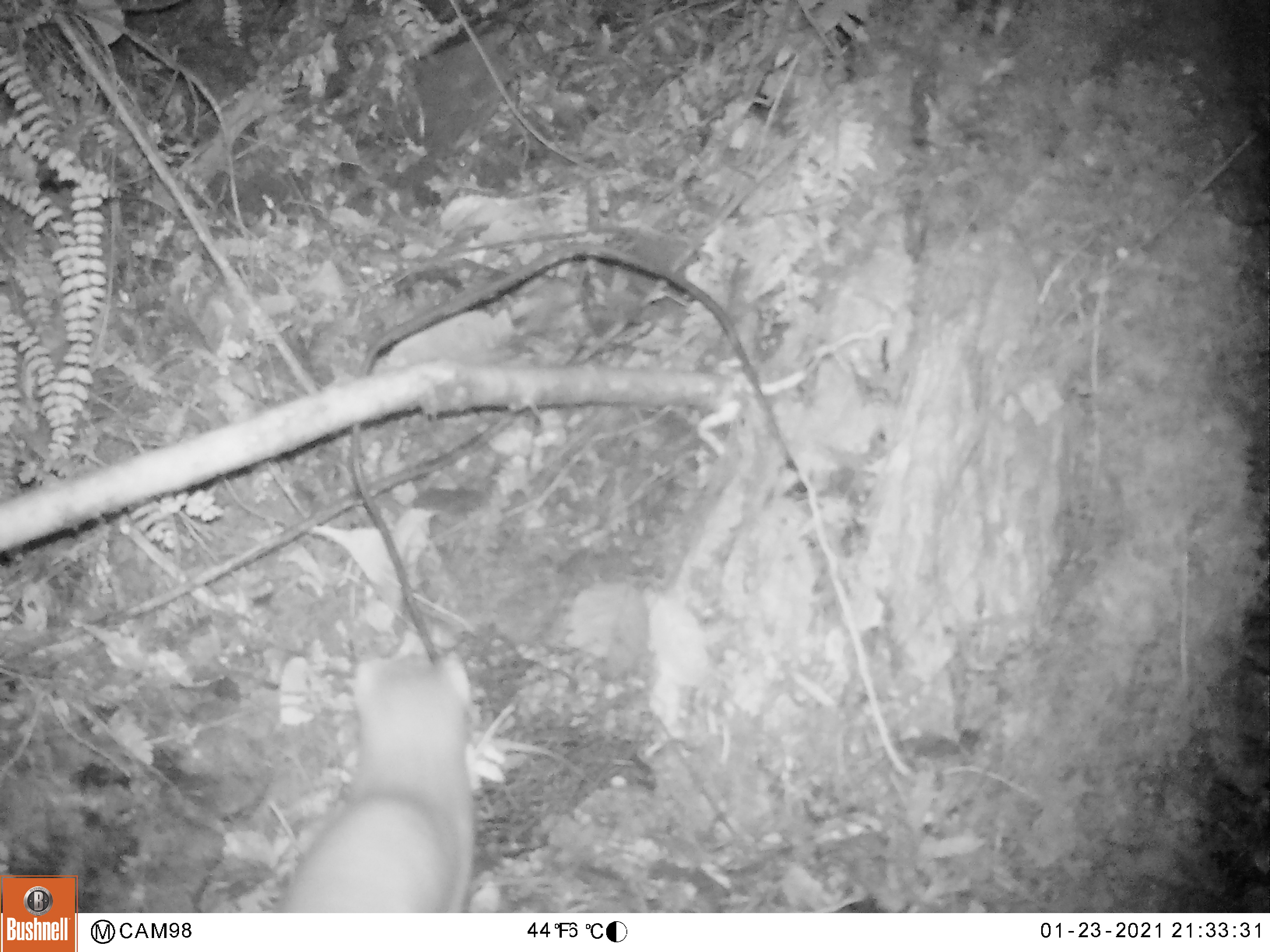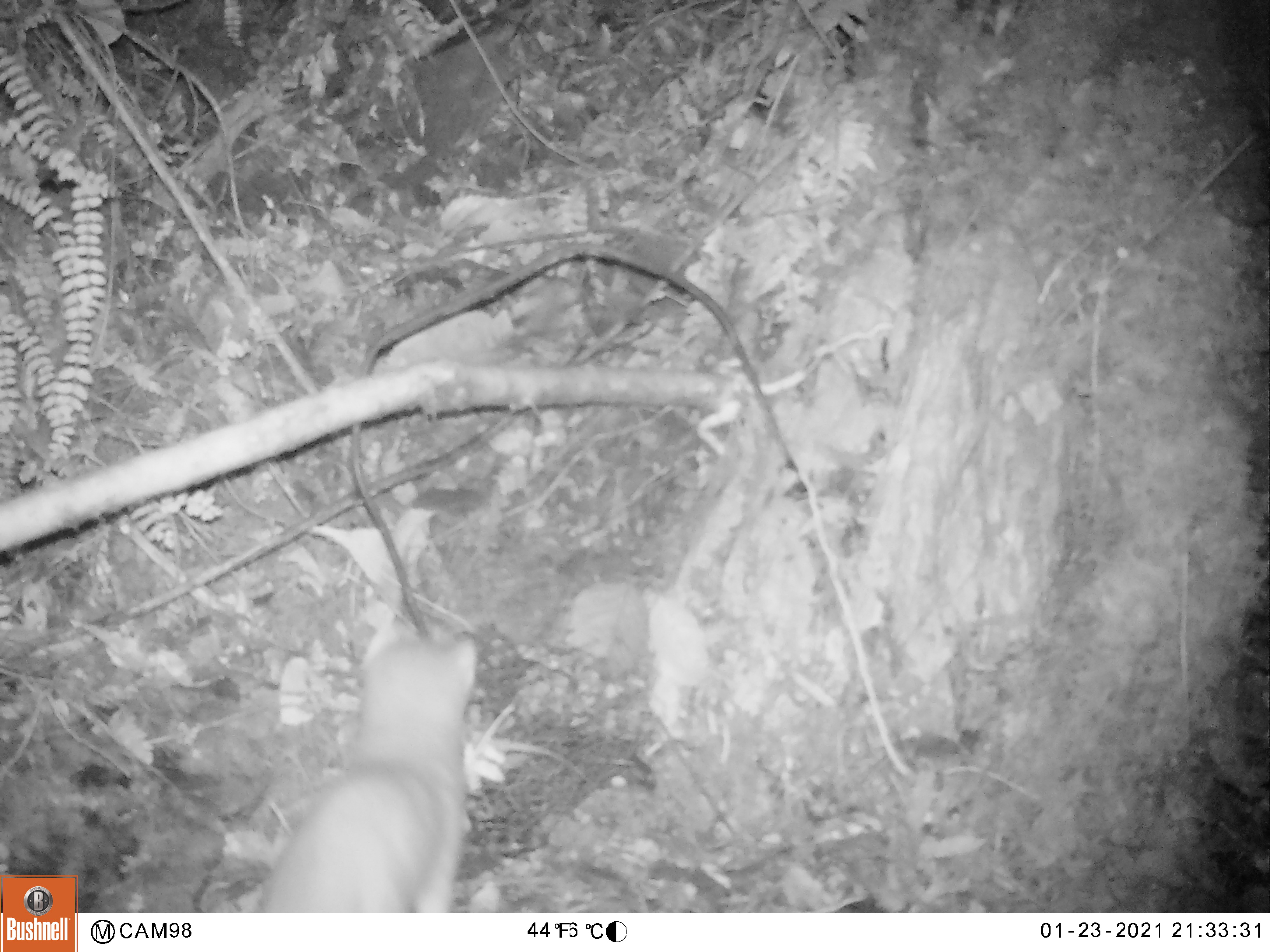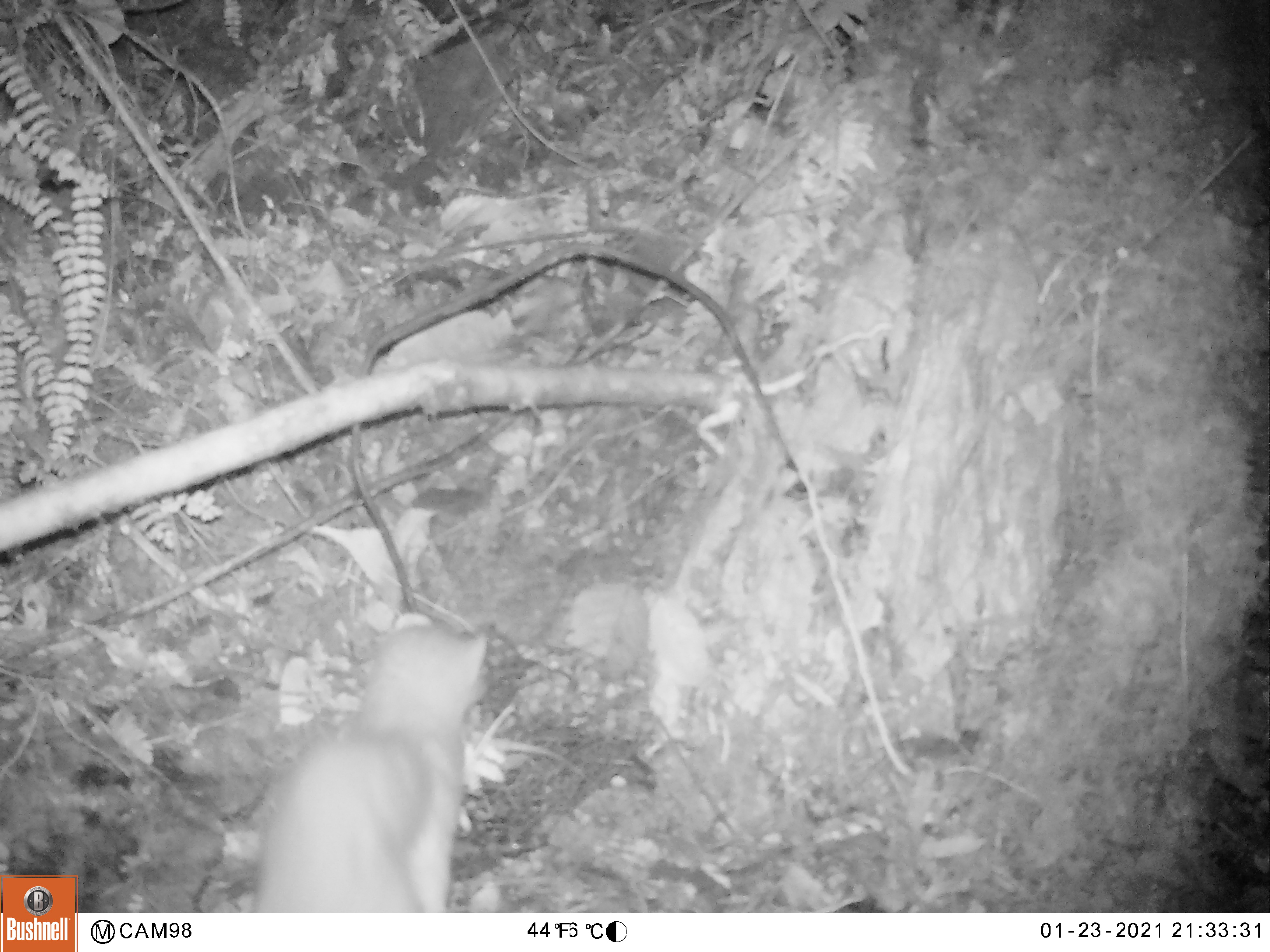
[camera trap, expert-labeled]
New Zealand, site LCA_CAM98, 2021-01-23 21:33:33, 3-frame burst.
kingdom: Animalia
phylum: Chordata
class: Mammalia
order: Carnivora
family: Mustelidae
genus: Mustela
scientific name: Mustela erminea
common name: stoat